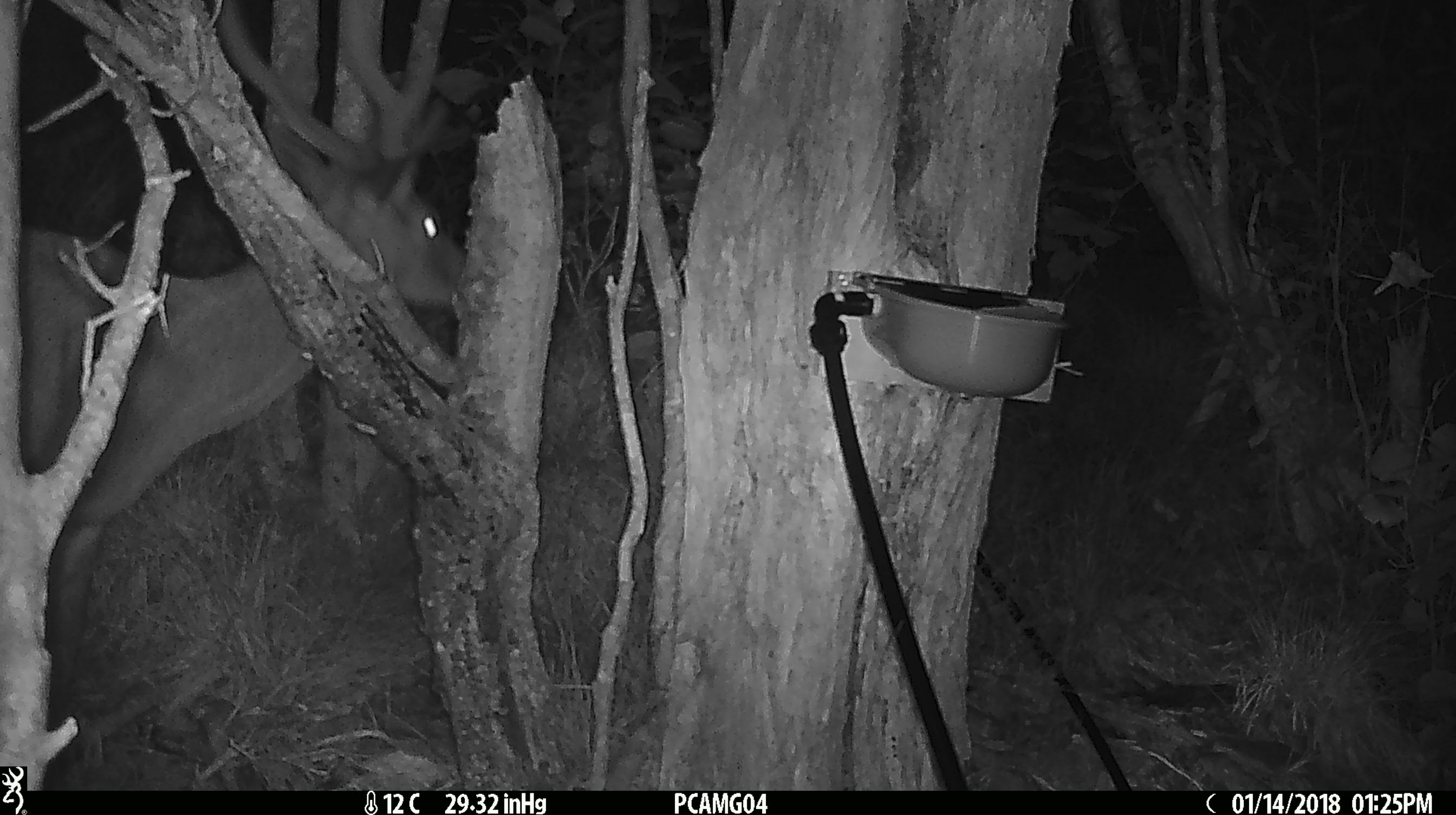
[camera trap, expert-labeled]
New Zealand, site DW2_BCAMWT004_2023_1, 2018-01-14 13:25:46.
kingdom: Animalia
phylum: Chordata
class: Mammalia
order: Artiodactyla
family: Cervidae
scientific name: Cervidae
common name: deer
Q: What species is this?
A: Deer (Cervidae).